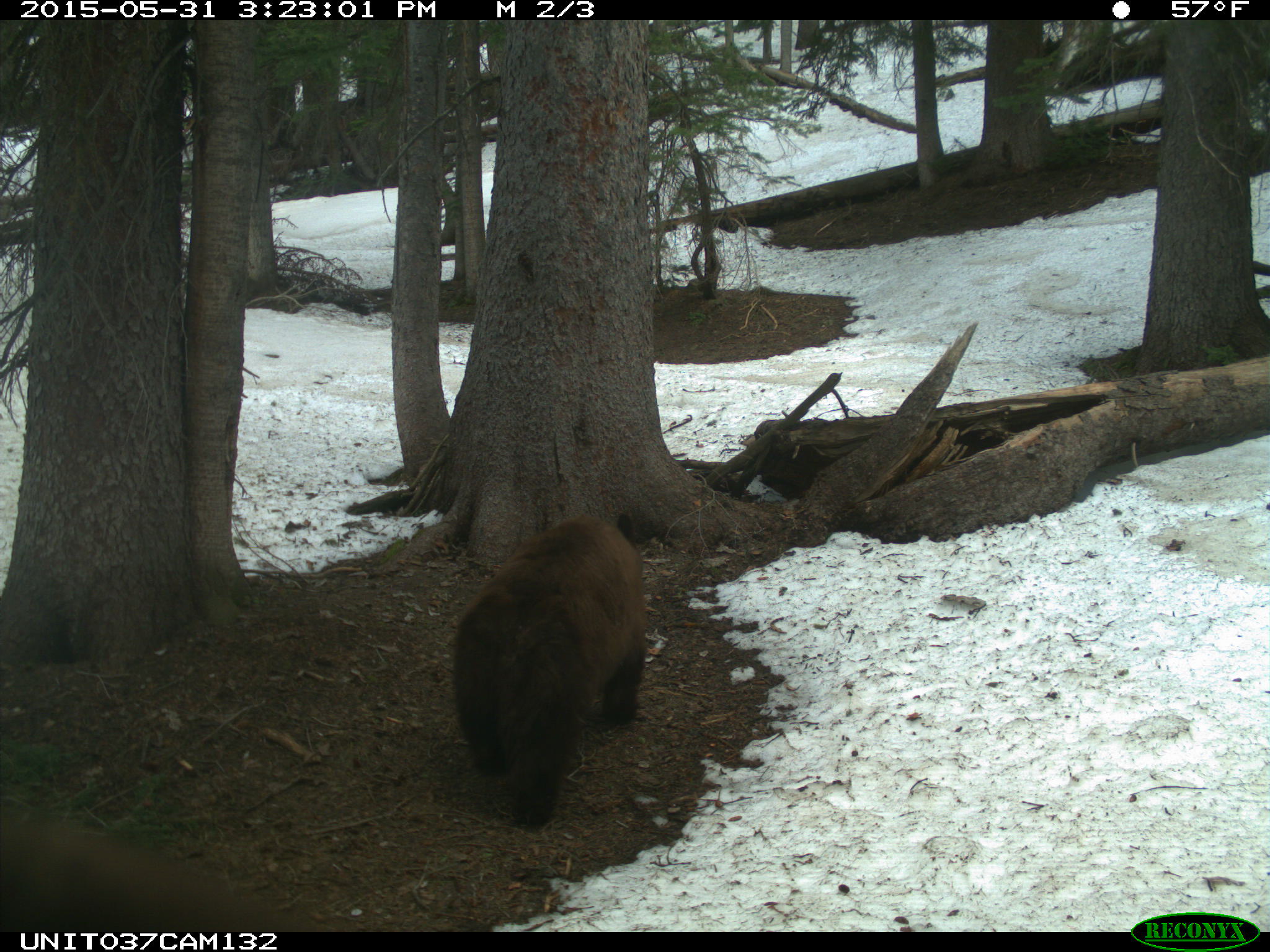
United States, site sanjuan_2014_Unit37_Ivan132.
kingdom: Animalia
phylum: Chordata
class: Mammalia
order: Carnivora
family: Ursidae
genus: Ursus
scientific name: Ursus americanus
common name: american black bear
Ursus americanus (american black bear).